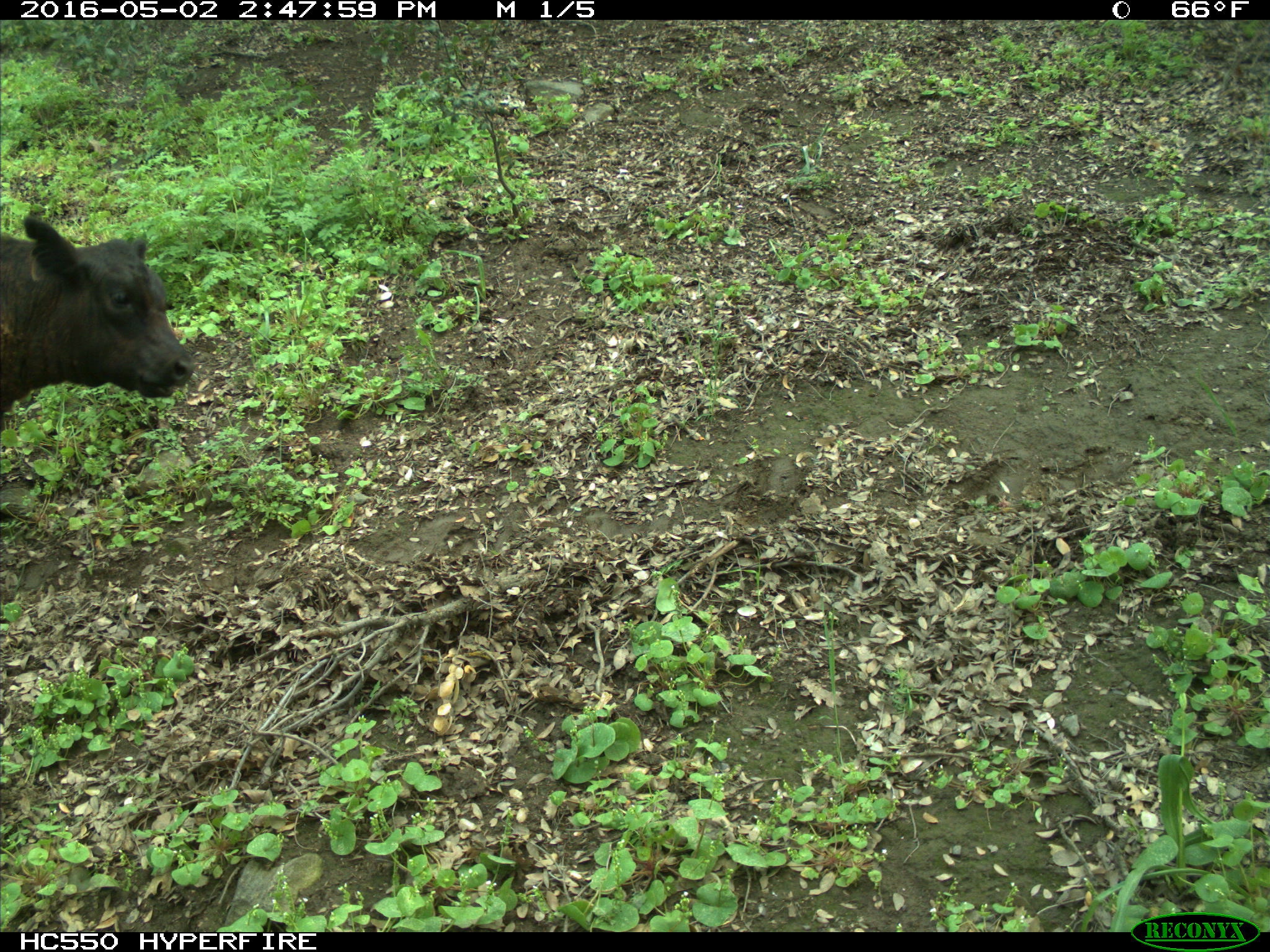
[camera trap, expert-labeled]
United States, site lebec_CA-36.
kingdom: Animalia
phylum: Chordata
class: Mammalia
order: Artiodactyla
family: Bovidae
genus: Bos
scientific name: Bos taurus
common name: domestic cow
Bos taurus (domestic cow).